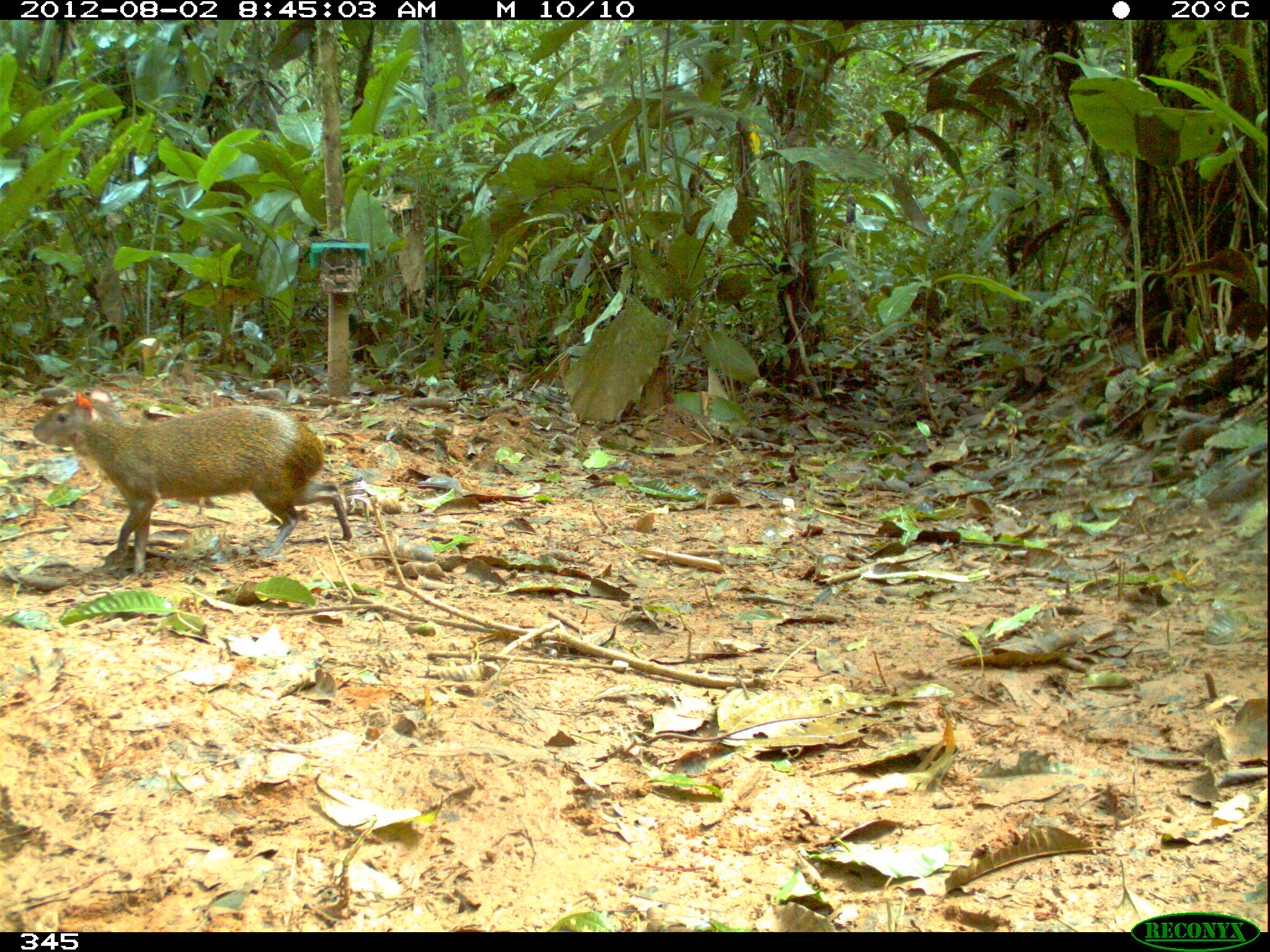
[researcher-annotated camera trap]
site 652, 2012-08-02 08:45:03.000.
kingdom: Animalia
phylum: Chordata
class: Mammalia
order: Rodentia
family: Dasyproctidae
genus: Dasyprocta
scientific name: Dasyprocta punctata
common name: central american agouti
Dasyprocta punctata (central american agouti).